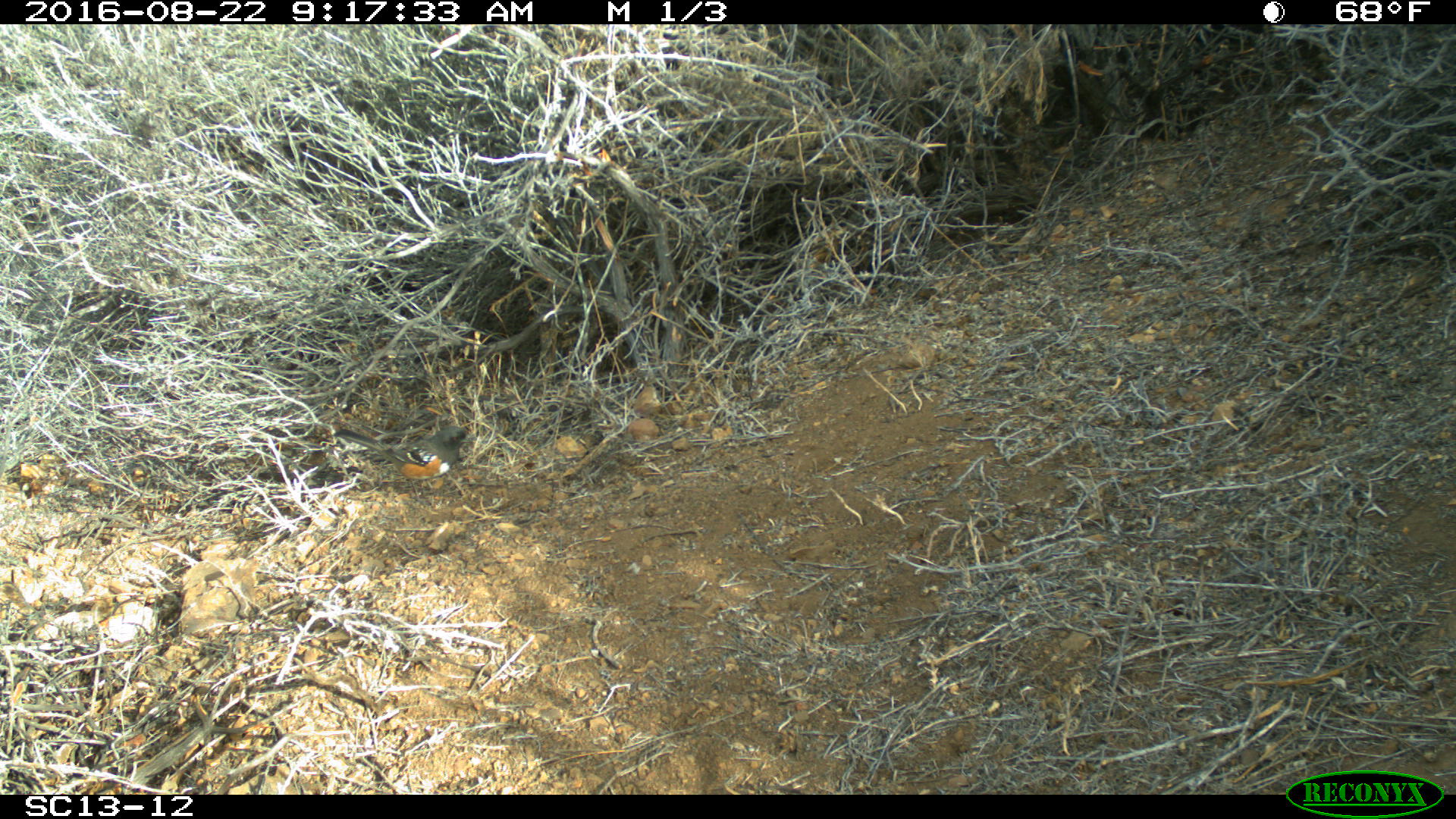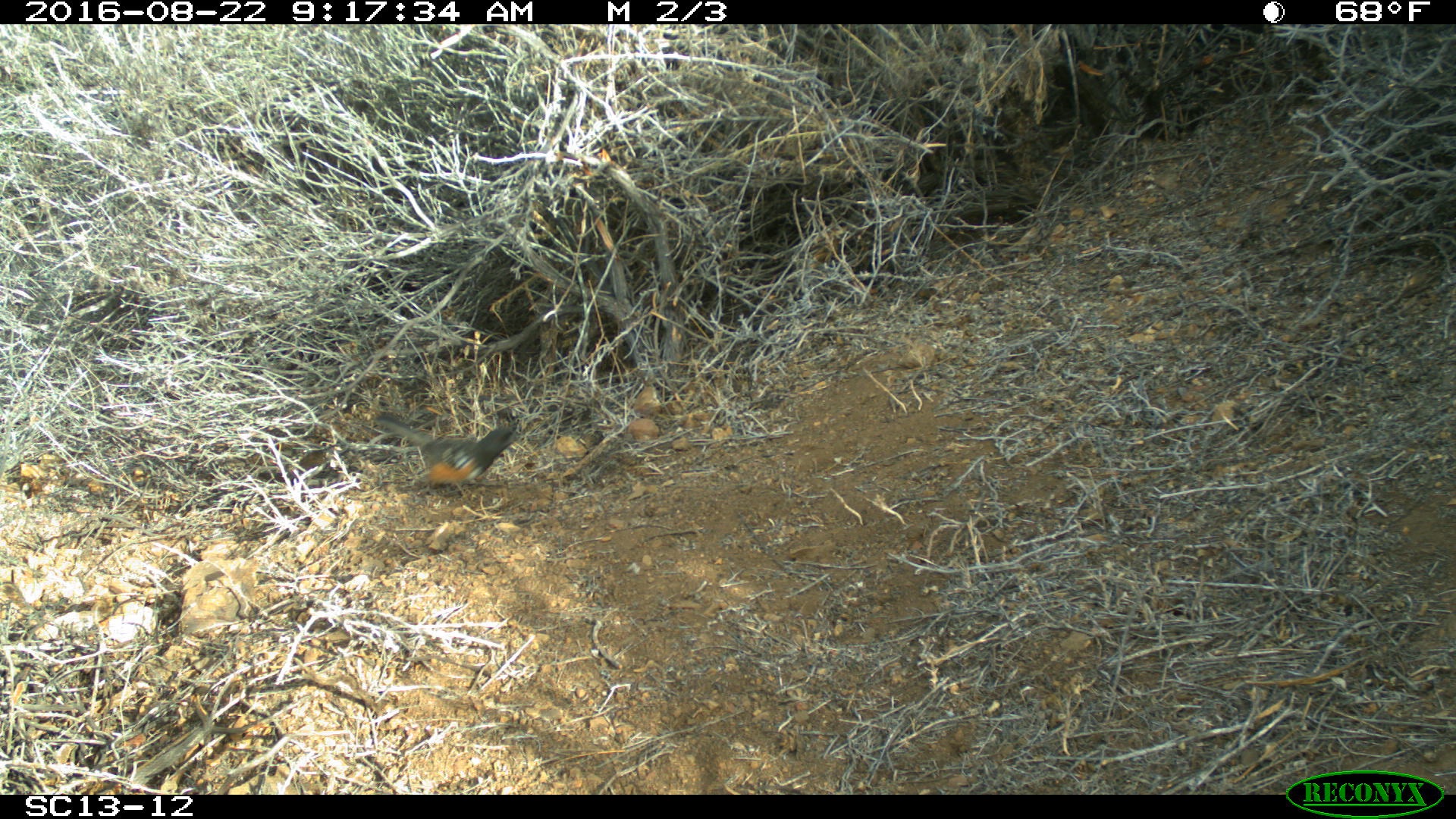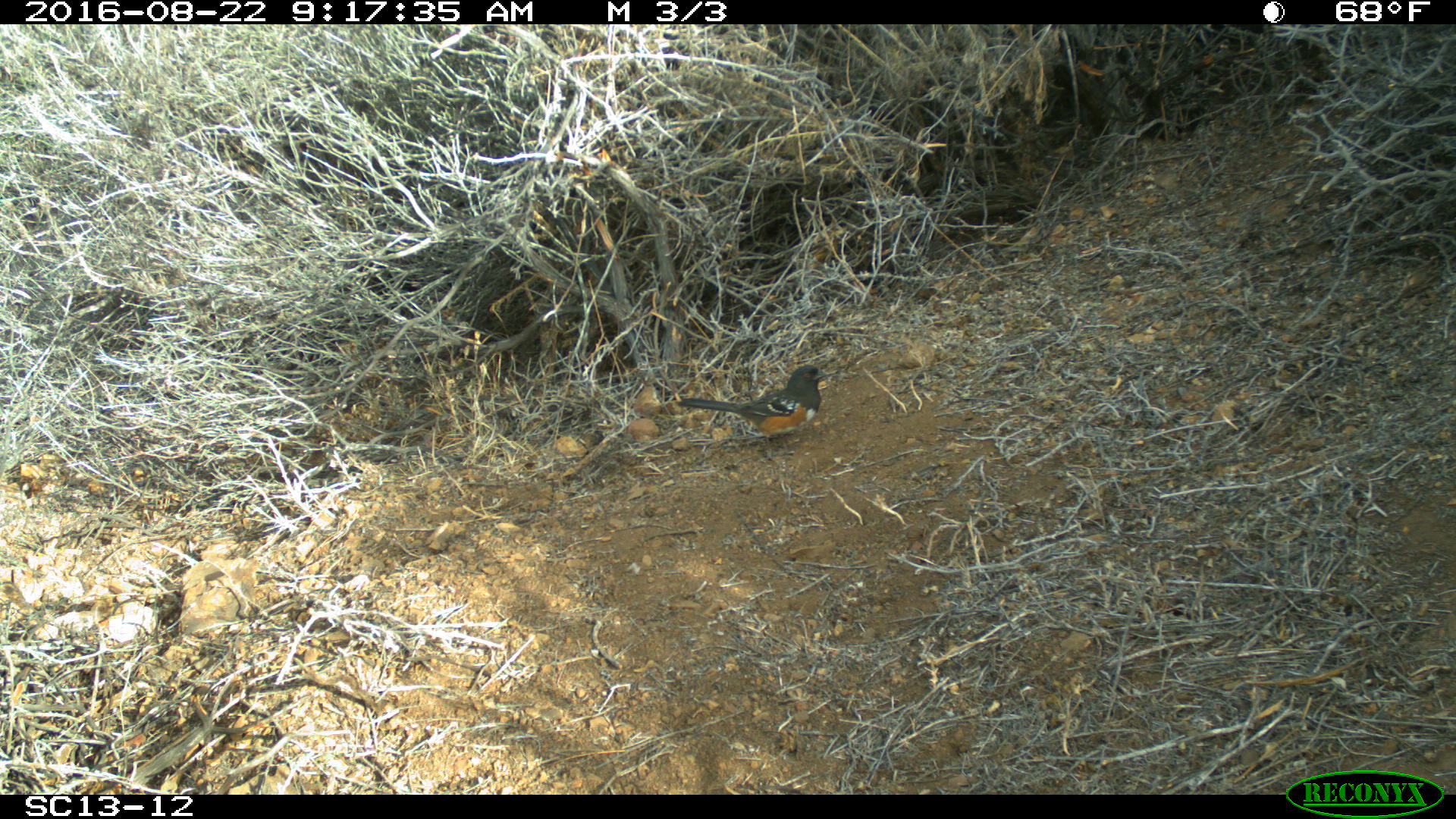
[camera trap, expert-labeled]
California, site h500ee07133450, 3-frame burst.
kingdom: Animalia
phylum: Chordata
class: Aves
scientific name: Aves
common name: bird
Bird (Aves).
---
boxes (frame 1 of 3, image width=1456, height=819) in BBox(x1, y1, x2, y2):
bird: BBox(332, 425, 478, 496)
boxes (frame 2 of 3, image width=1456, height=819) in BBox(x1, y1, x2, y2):
bird: BBox(374, 413, 520, 499)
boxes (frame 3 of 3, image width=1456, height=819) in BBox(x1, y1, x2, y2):
bird: BBox(676, 364, 831, 462)